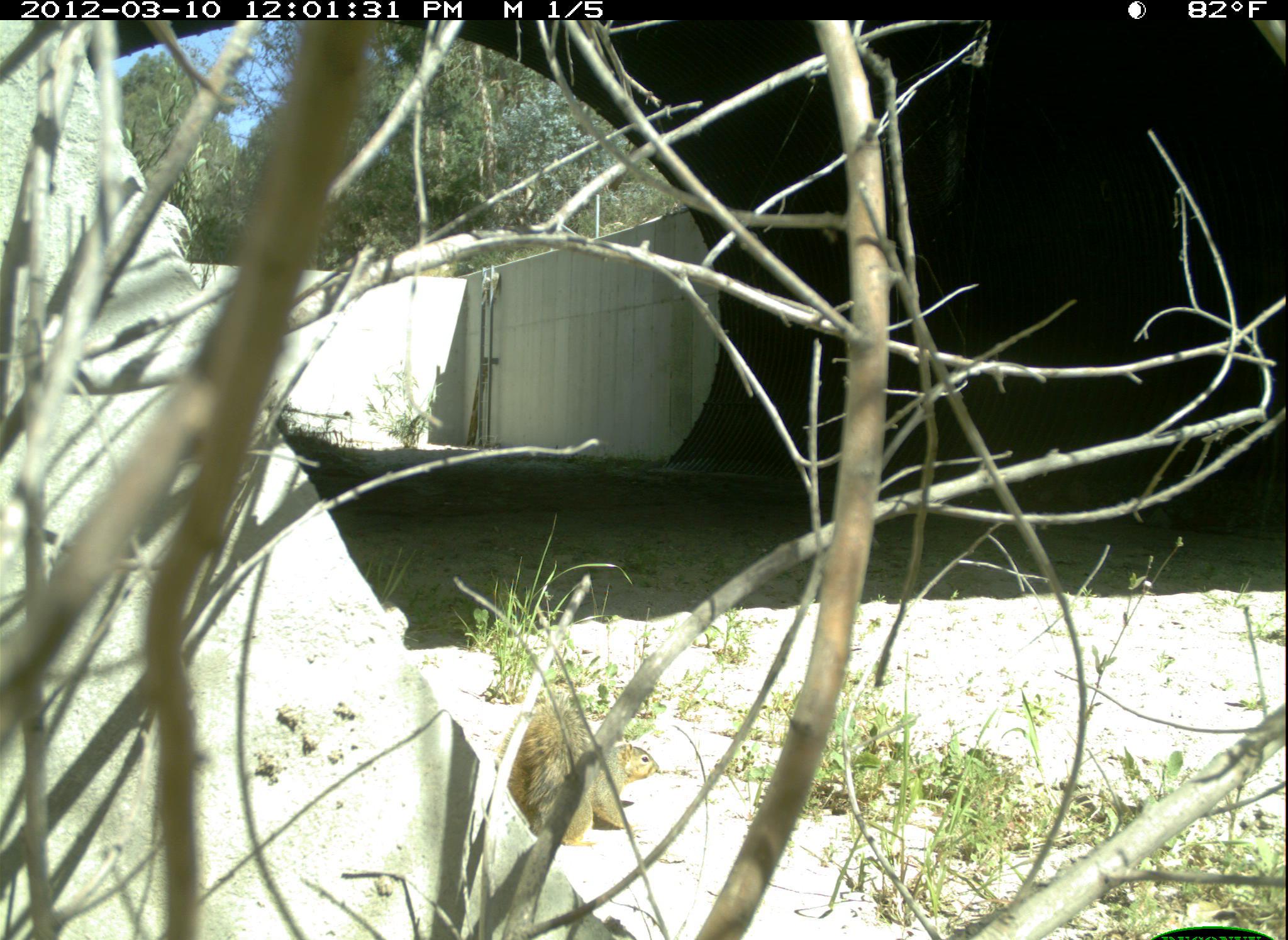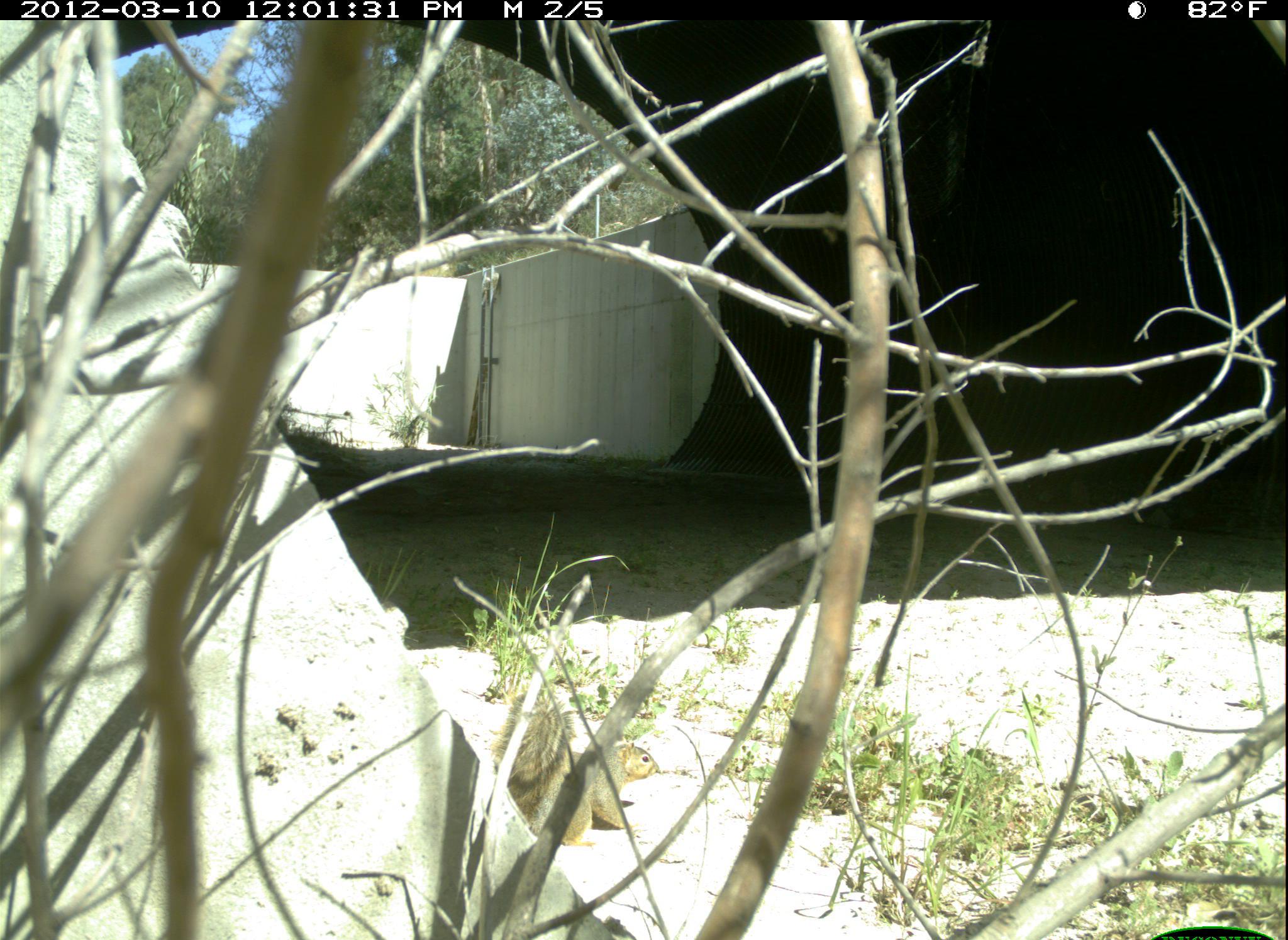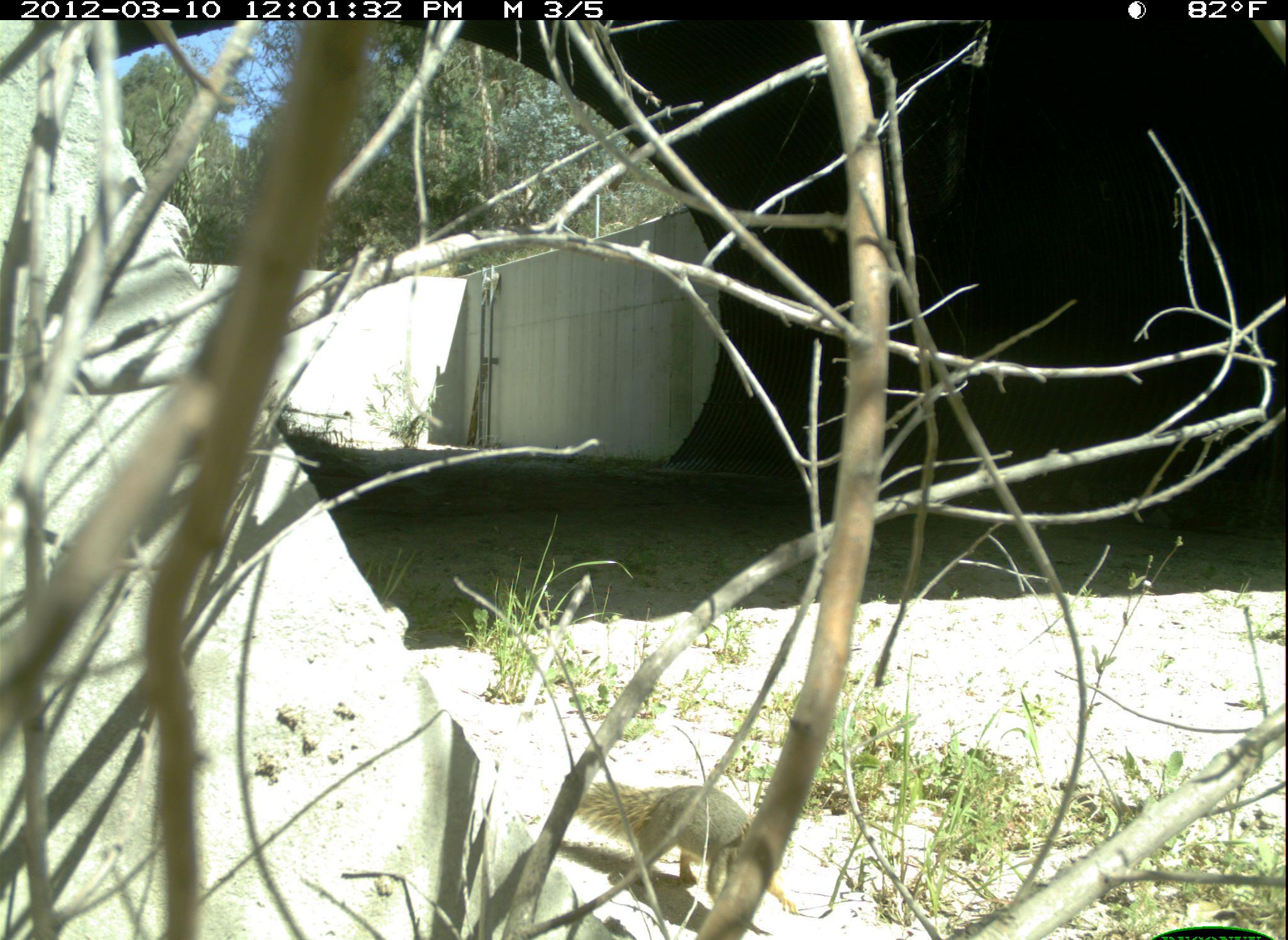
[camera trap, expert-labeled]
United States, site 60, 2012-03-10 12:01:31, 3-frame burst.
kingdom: Animalia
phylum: Chordata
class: Mammalia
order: Rodentia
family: Sciuridae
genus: Sciurus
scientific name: Sciurus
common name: squirrel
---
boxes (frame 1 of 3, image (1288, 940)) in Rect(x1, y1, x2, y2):
squirrel: Rect(481, 707, 660, 853)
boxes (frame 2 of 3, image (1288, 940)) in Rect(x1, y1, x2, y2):
squirrel: Rect(486, 686, 663, 855)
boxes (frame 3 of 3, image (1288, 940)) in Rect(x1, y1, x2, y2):
squirrel: Rect(568, 780, 803, 938)